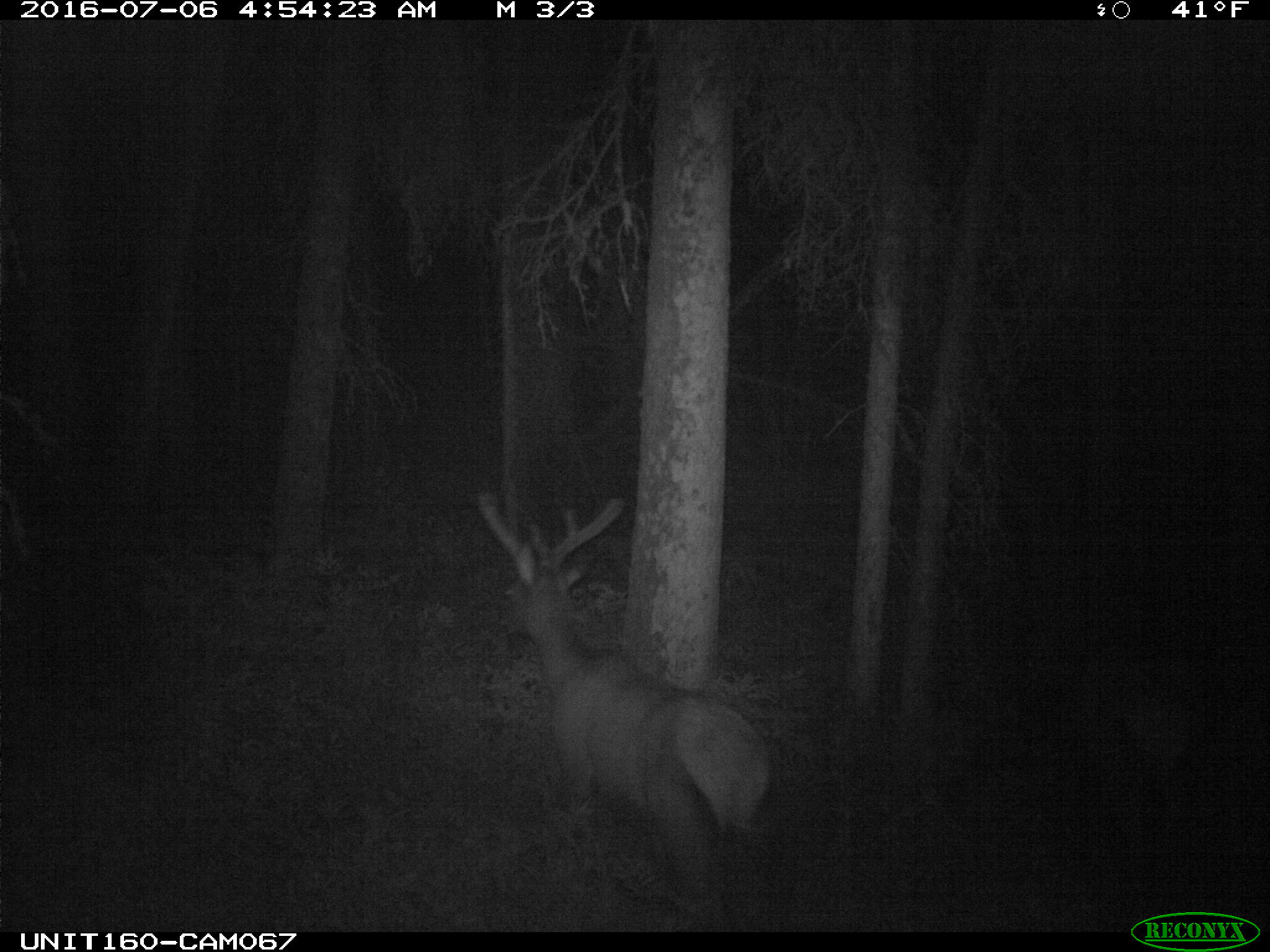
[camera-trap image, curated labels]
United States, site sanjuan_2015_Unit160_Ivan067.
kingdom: Animalia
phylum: Chordata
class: Mammalia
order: Artiodactyla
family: Cervidae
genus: Cervus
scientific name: Cervus elaphus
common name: red deer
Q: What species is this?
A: Cervus elaphus (red deer).